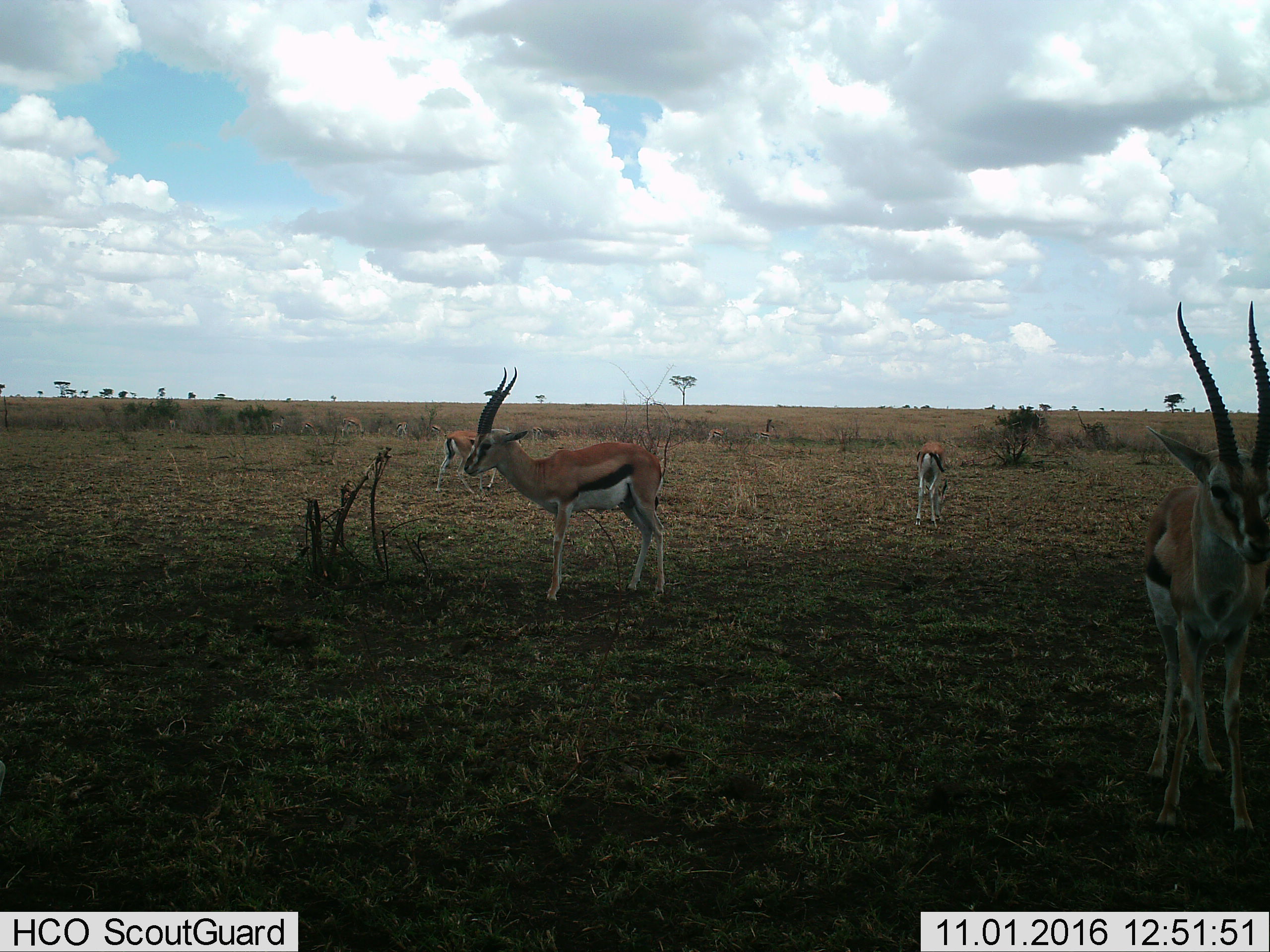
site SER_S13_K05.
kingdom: Animalia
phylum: Chordata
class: Mammalia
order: Artiodactyla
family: Bovidae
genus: Eudorcas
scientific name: Eudorcas thomsonii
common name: thomson's gazelle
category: gazellethomsons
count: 4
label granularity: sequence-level